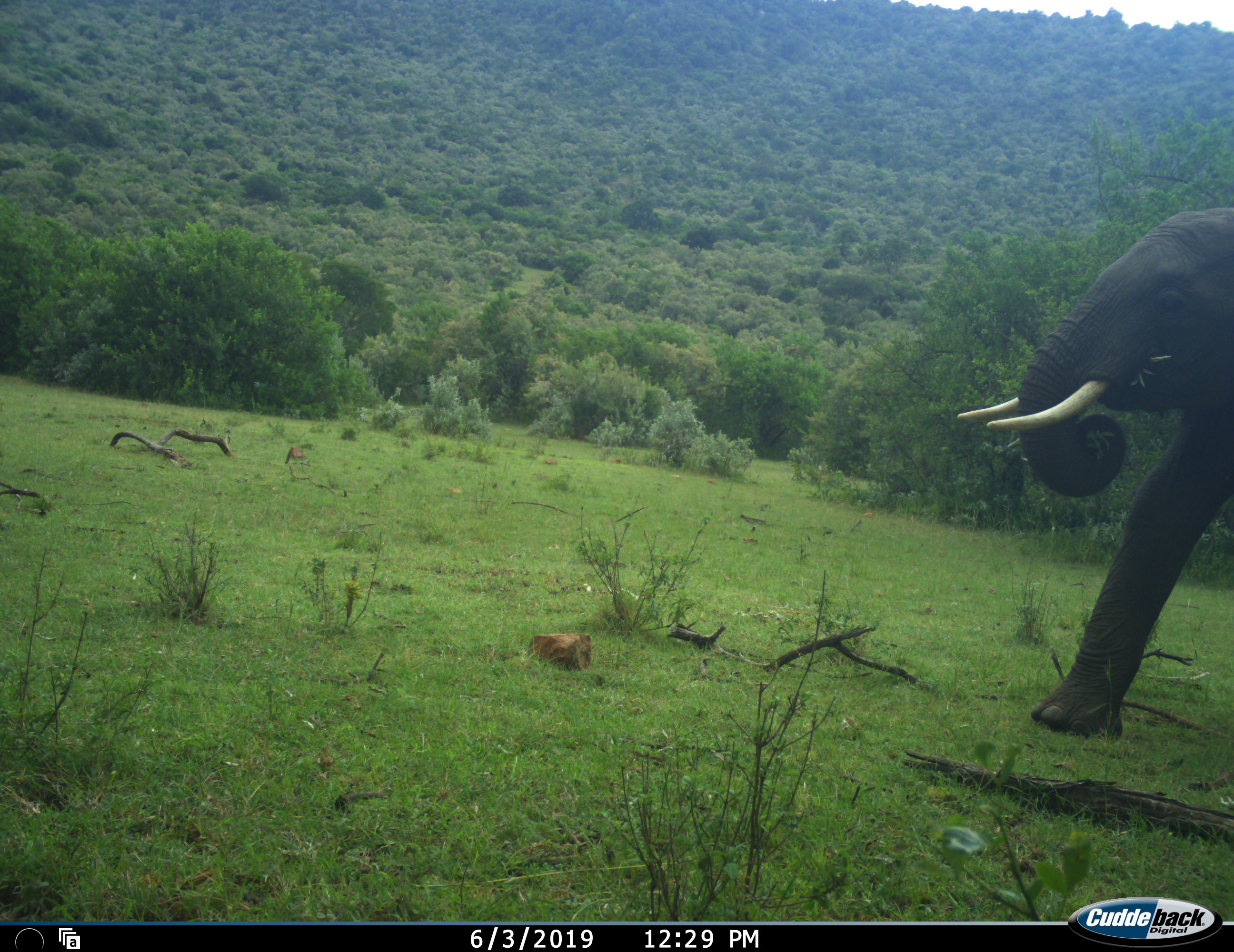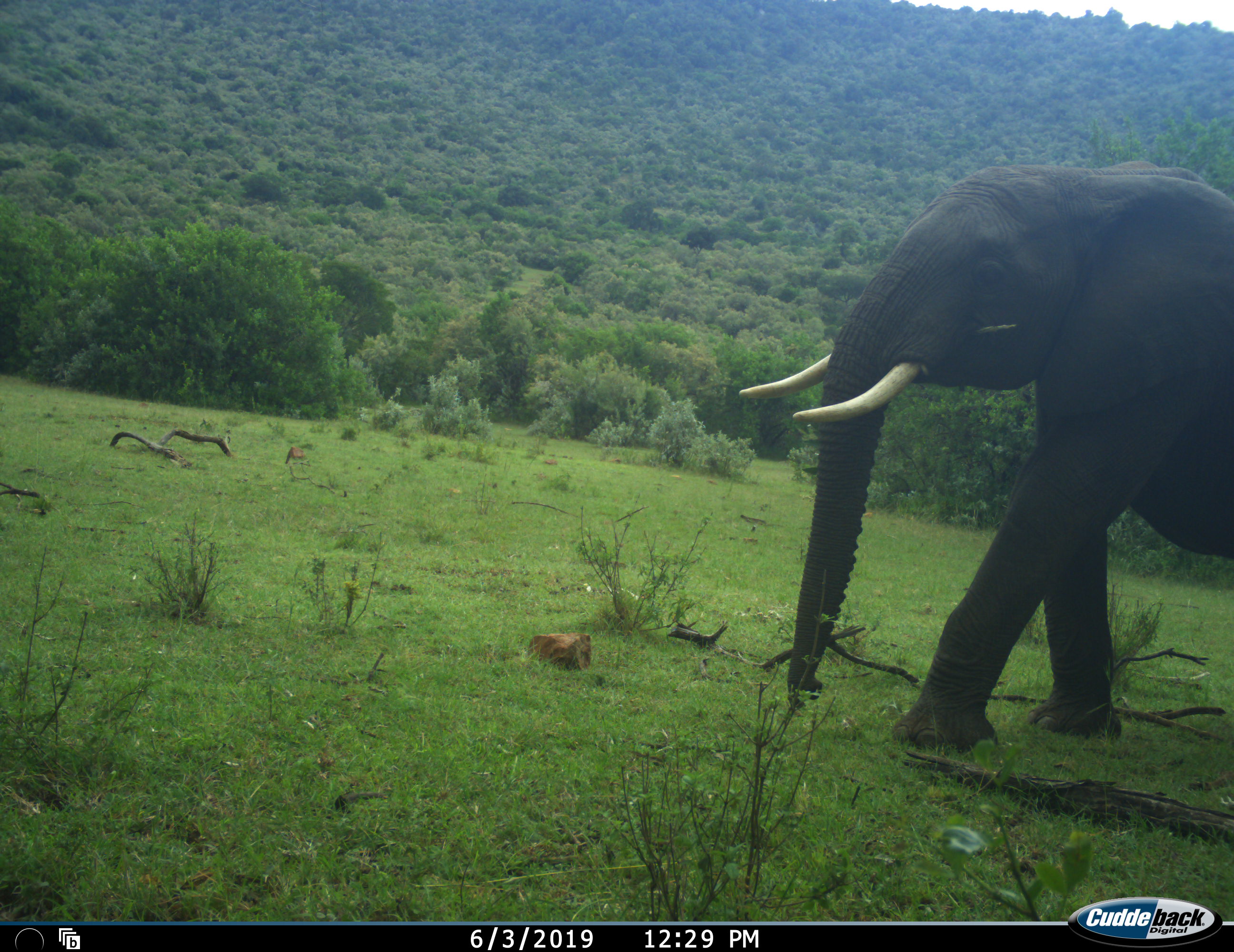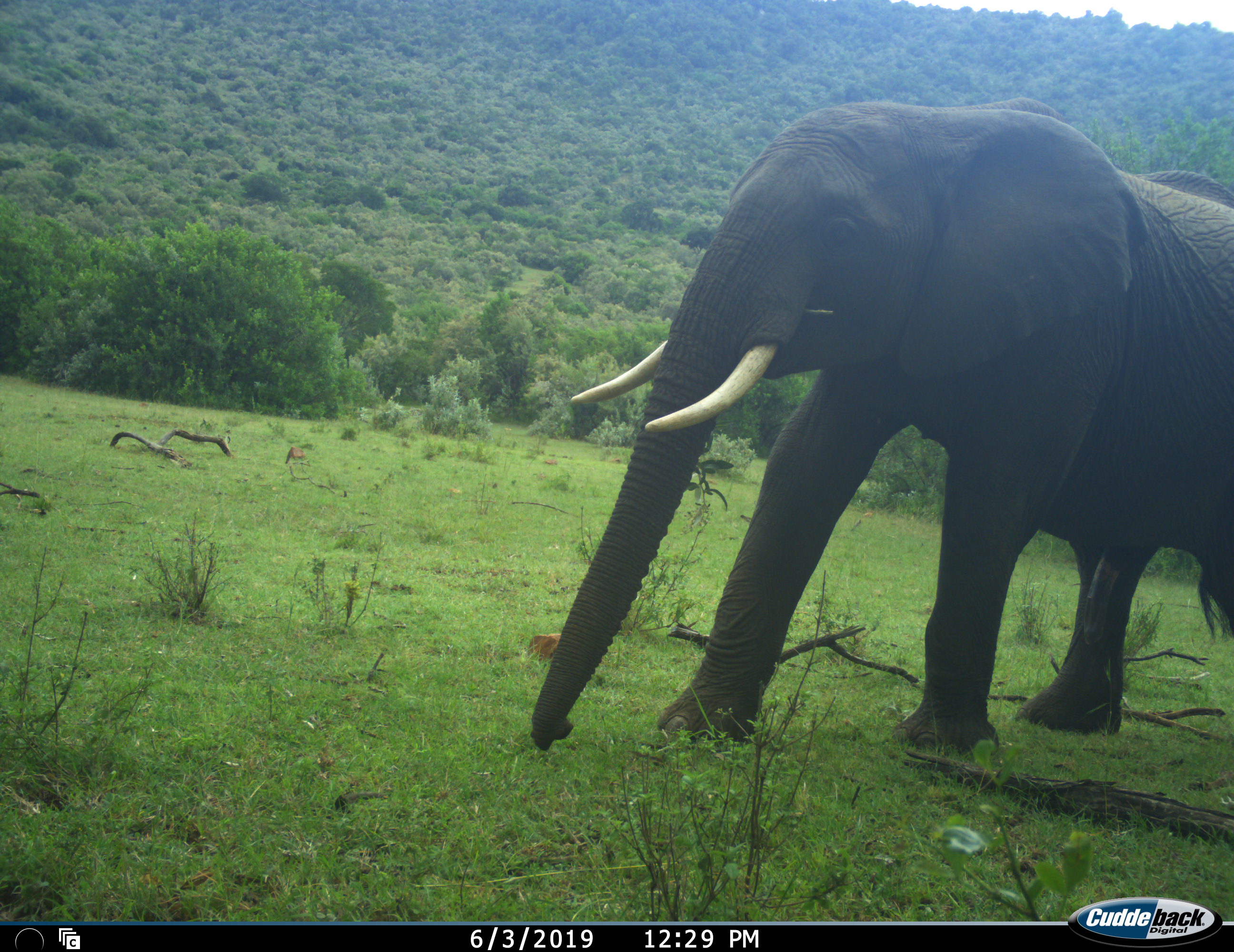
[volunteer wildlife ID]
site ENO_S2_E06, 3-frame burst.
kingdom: Animalia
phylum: Chordata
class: Mammalia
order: Proboscidea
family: Elephantidae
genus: Loxodonta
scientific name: Loxodonta africana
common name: african bush elephant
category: elephant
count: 1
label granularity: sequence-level